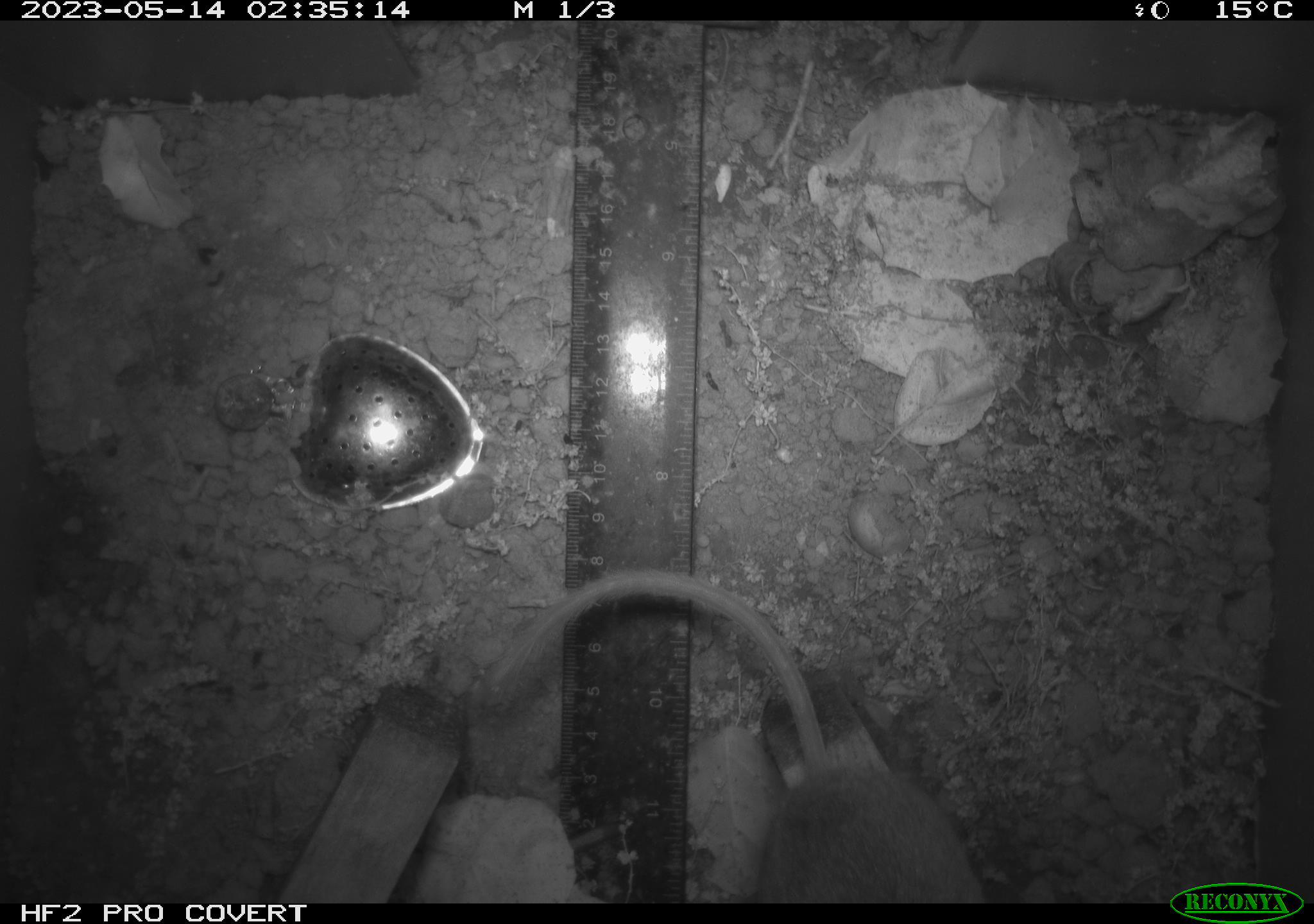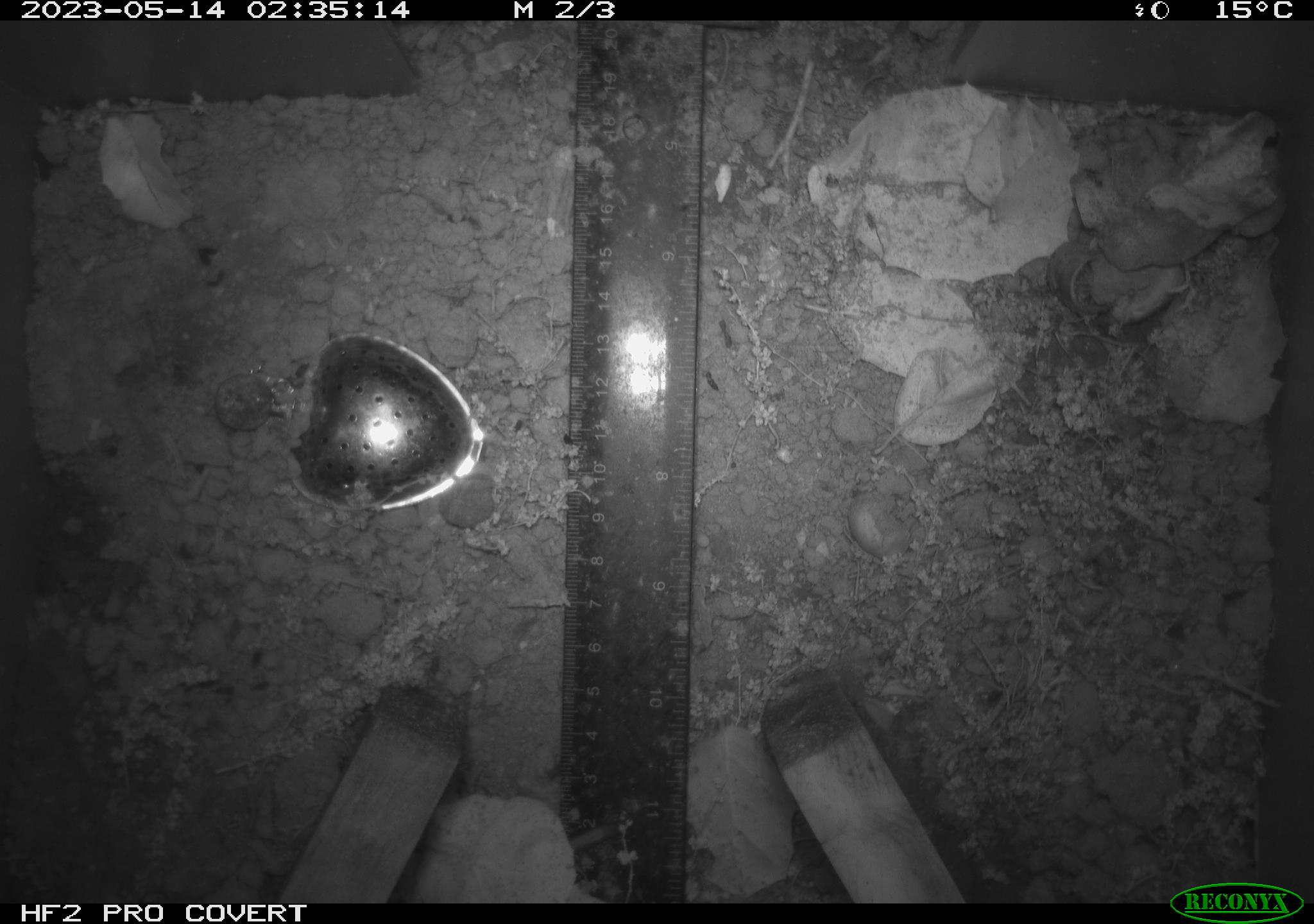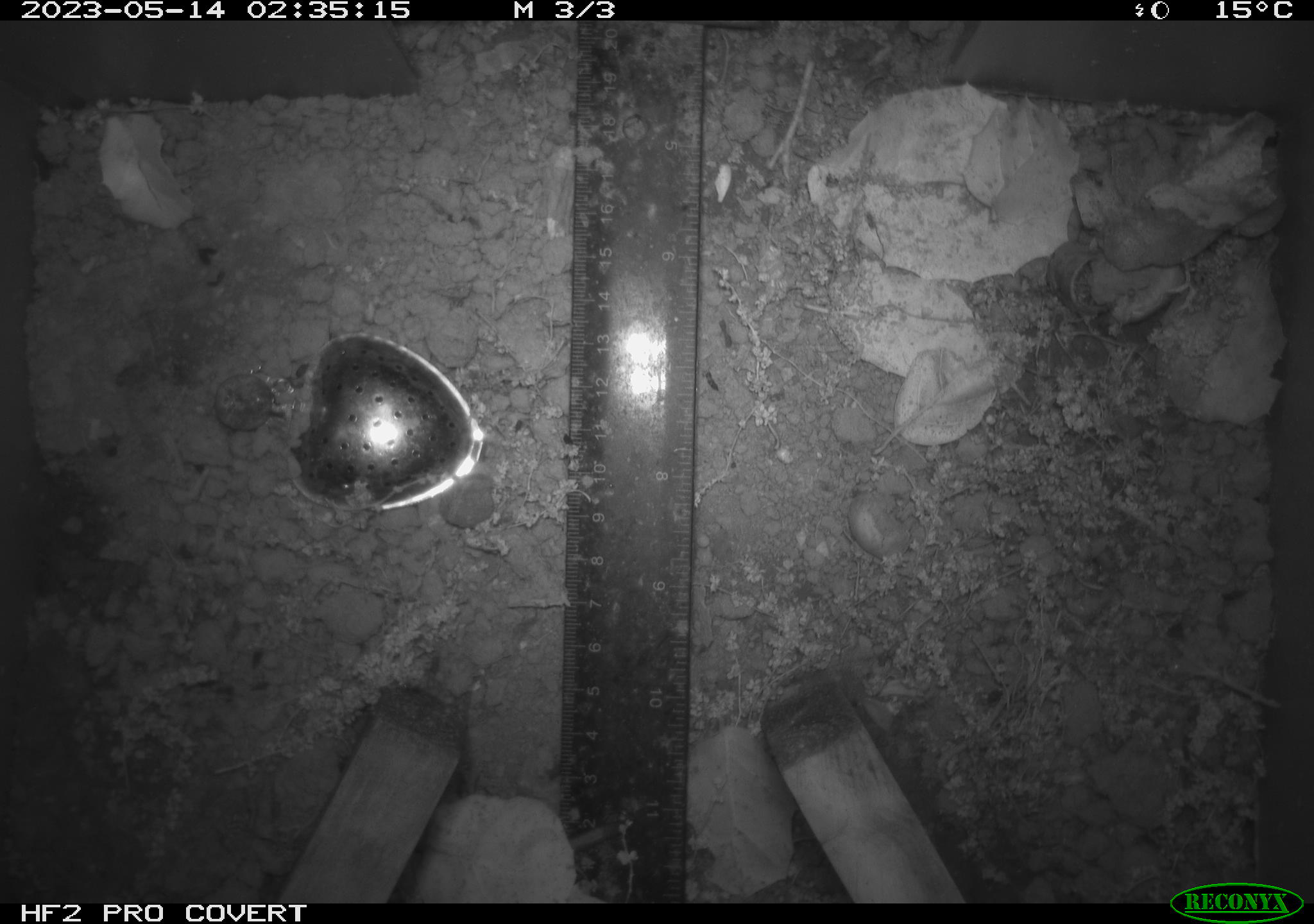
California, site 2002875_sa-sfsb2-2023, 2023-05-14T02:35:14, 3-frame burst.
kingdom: Animalia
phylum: Chordata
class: Mammalia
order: Rodentia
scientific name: Rodentia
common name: mouse species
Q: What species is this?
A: Mouse species (Rodentia).